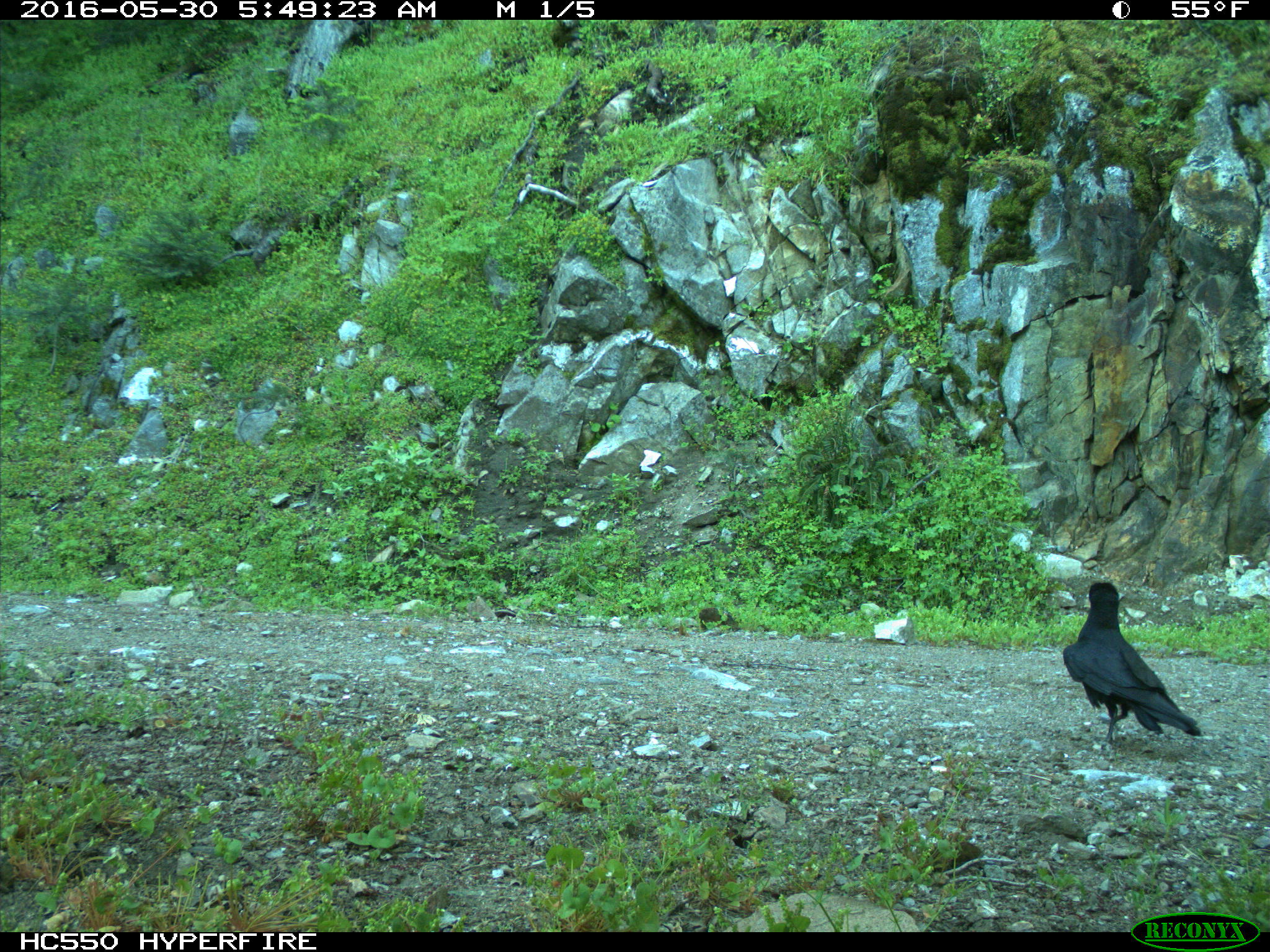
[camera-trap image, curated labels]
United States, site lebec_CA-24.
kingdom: Animalia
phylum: Chordata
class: Aves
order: Passeriformes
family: Corvidae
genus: Corvus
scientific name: Corvus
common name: crows and ravens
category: unidentified corvus